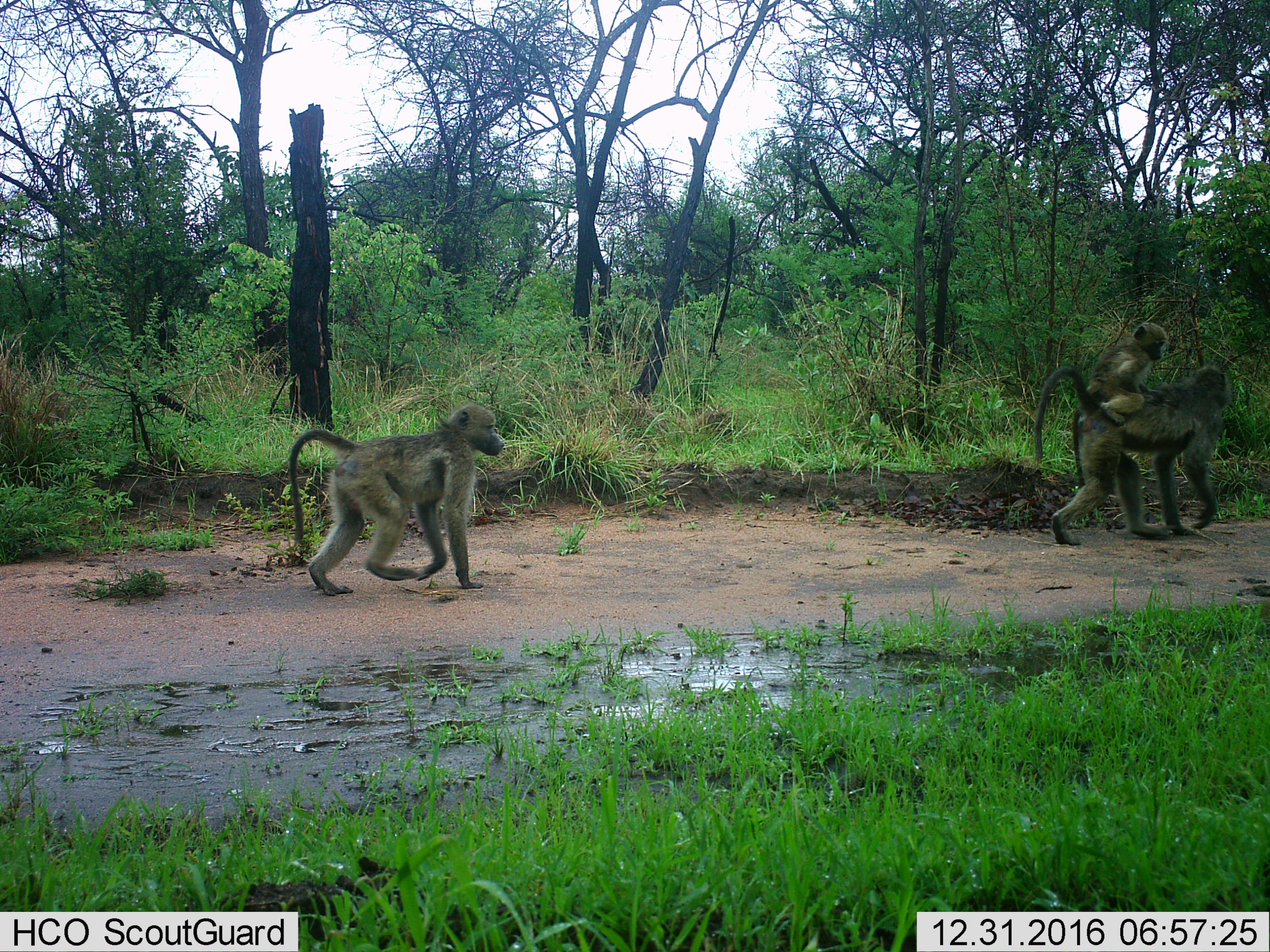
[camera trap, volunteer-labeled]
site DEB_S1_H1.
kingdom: Animalia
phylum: Chordata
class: Mammalia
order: Primates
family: Cercopithecidae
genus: Papio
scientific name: Papio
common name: baboon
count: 3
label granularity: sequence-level